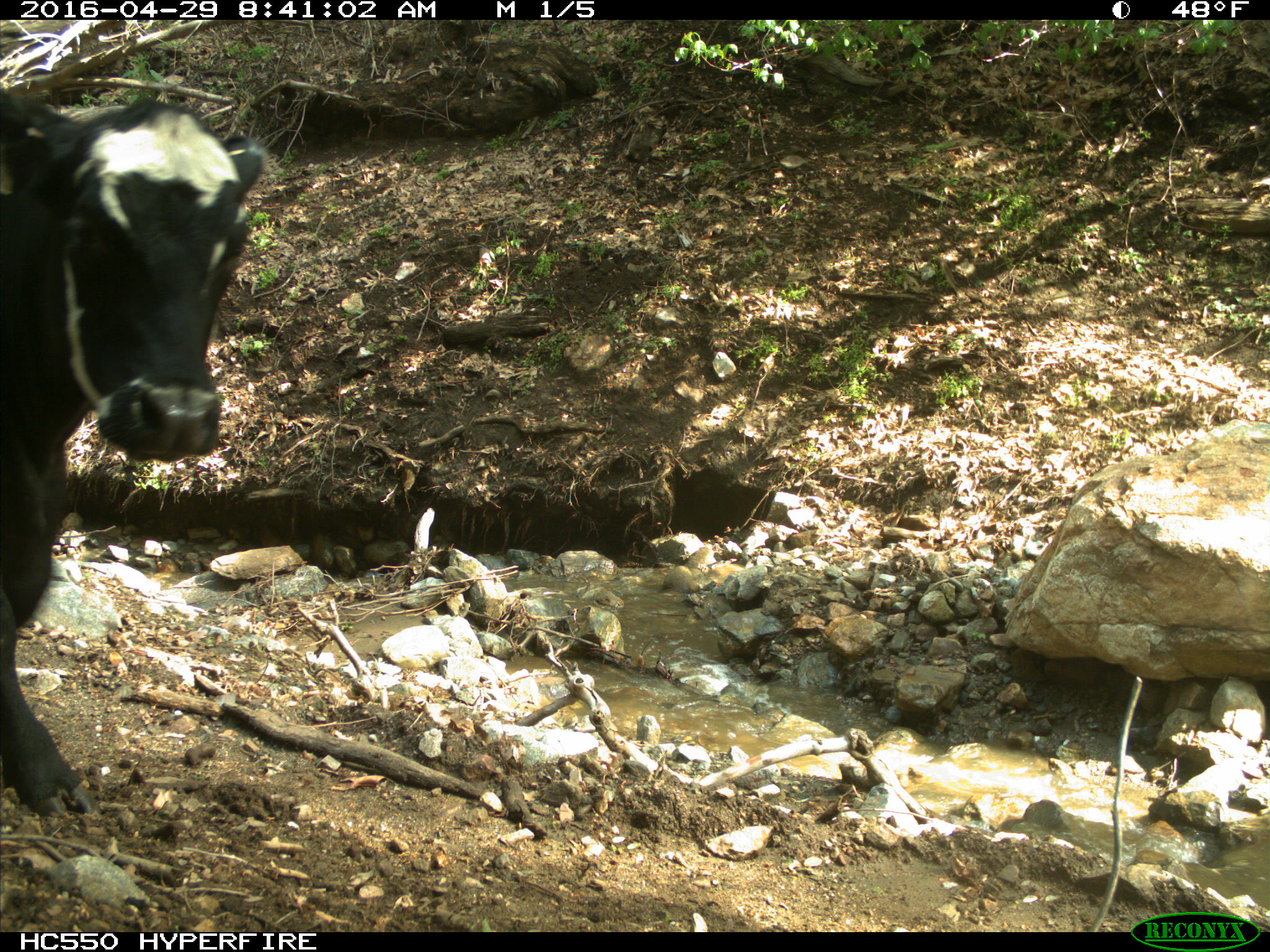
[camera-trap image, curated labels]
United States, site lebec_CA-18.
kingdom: Animalia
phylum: Chordata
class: Mammalia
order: Artiodactyla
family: Bovidae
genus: Bos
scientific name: Bos taurus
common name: domestic cow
Bos taurus (domestic cow).